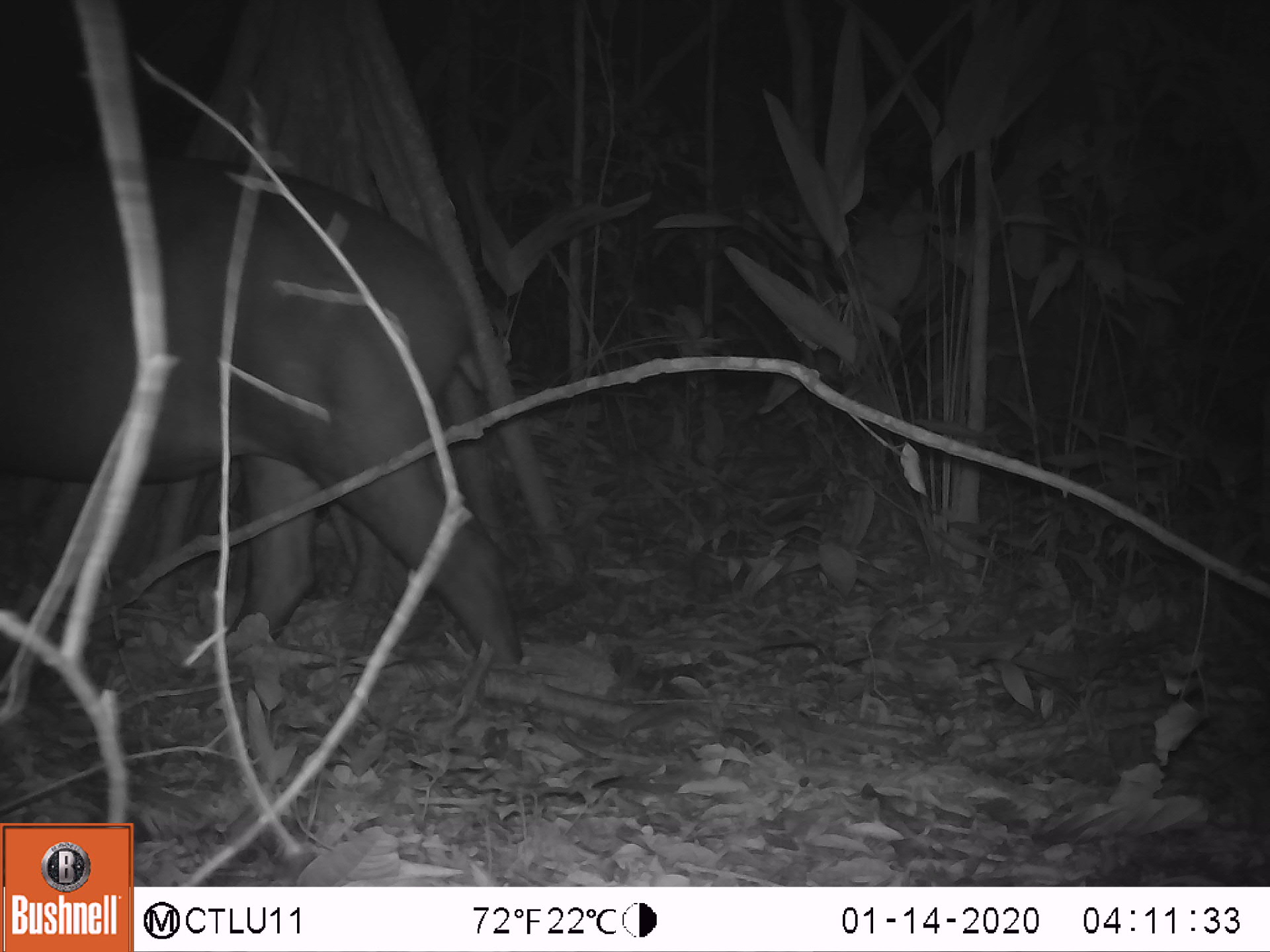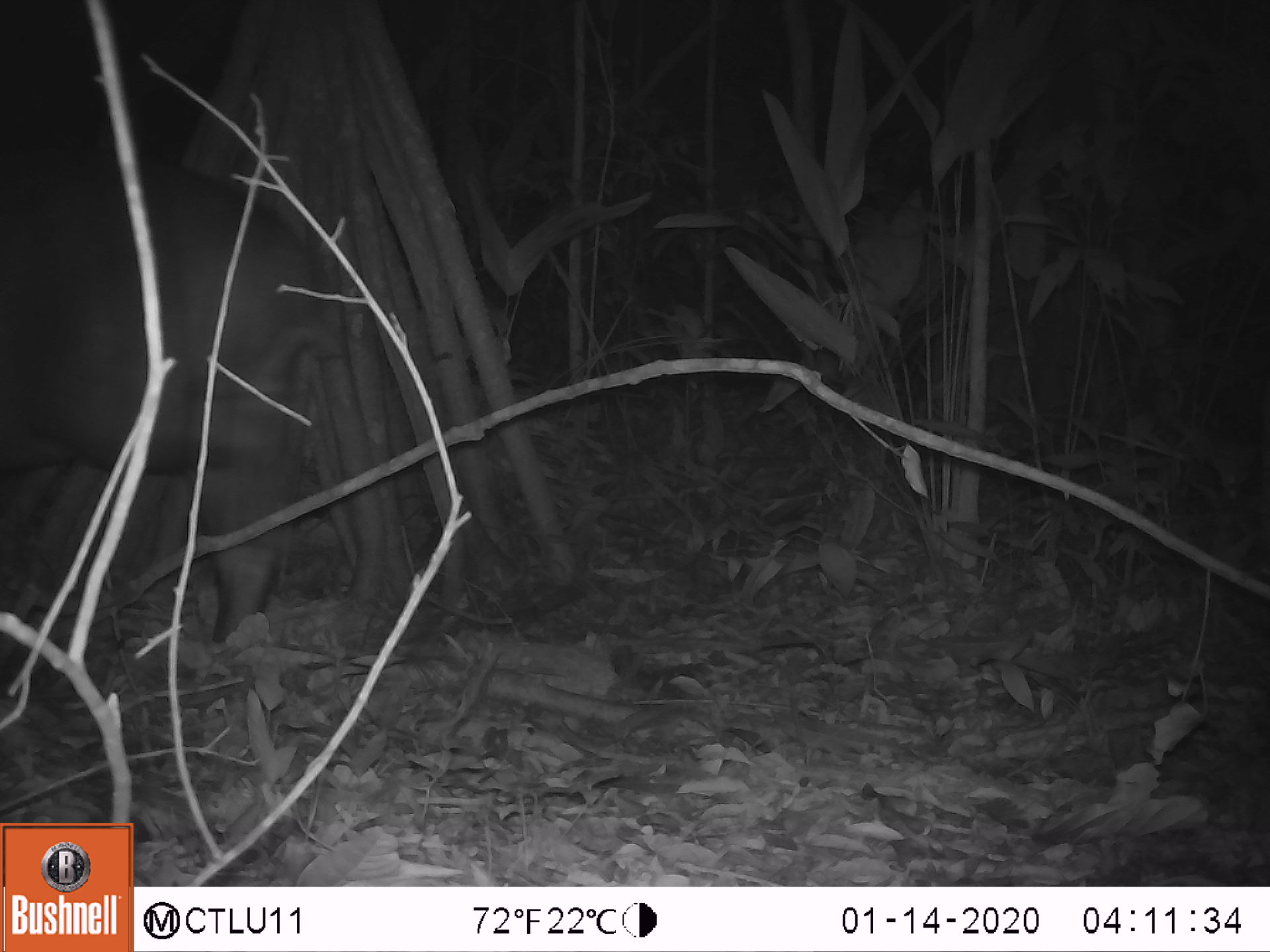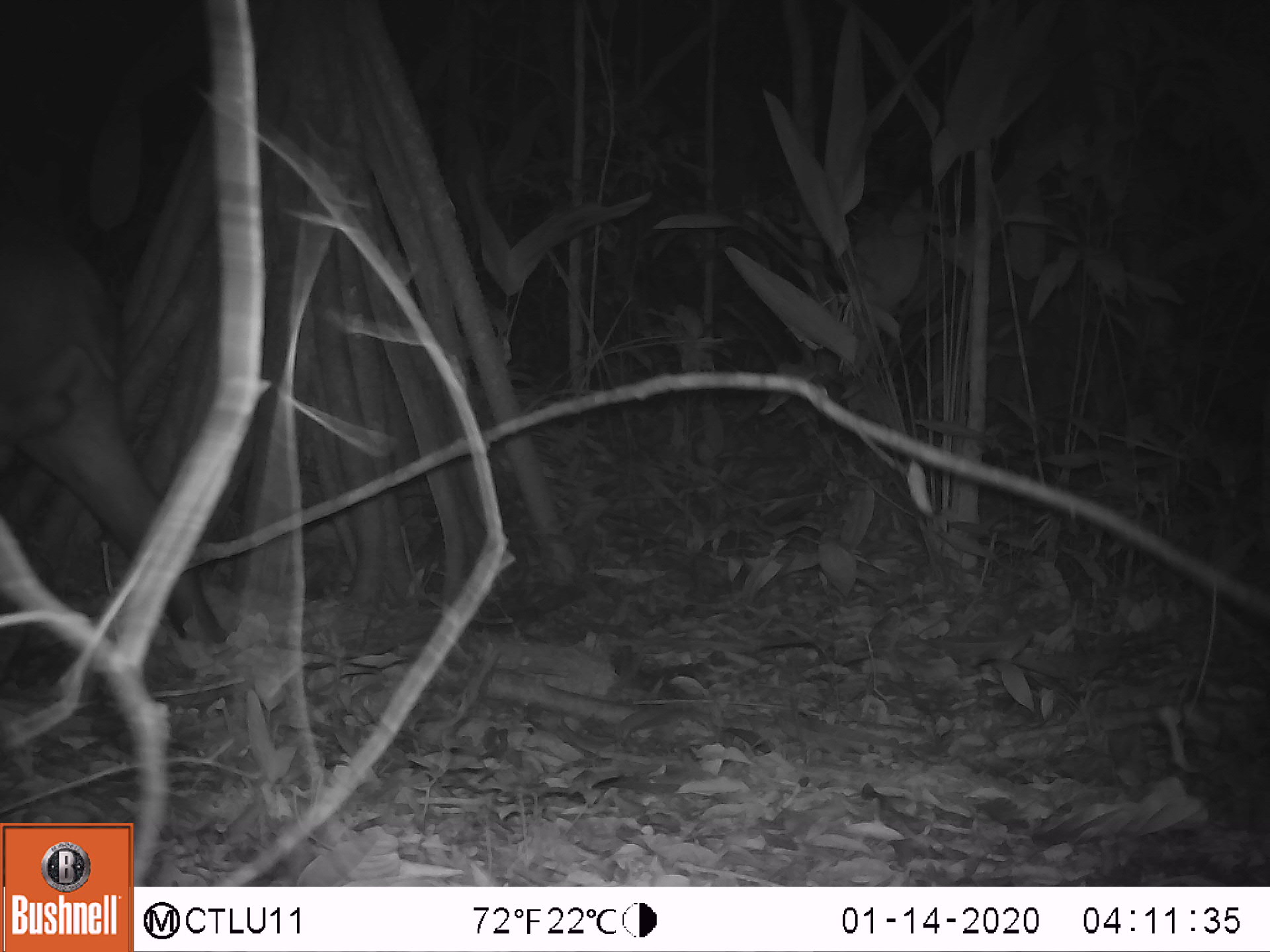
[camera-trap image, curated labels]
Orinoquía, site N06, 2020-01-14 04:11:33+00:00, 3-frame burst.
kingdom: Animalia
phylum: Chordata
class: Mammalia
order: Perissodactyla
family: Tapiridae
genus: Tapirus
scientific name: Tapirus terrestris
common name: lowland tapir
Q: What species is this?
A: Lowland tapir (Tapirus terrestris).